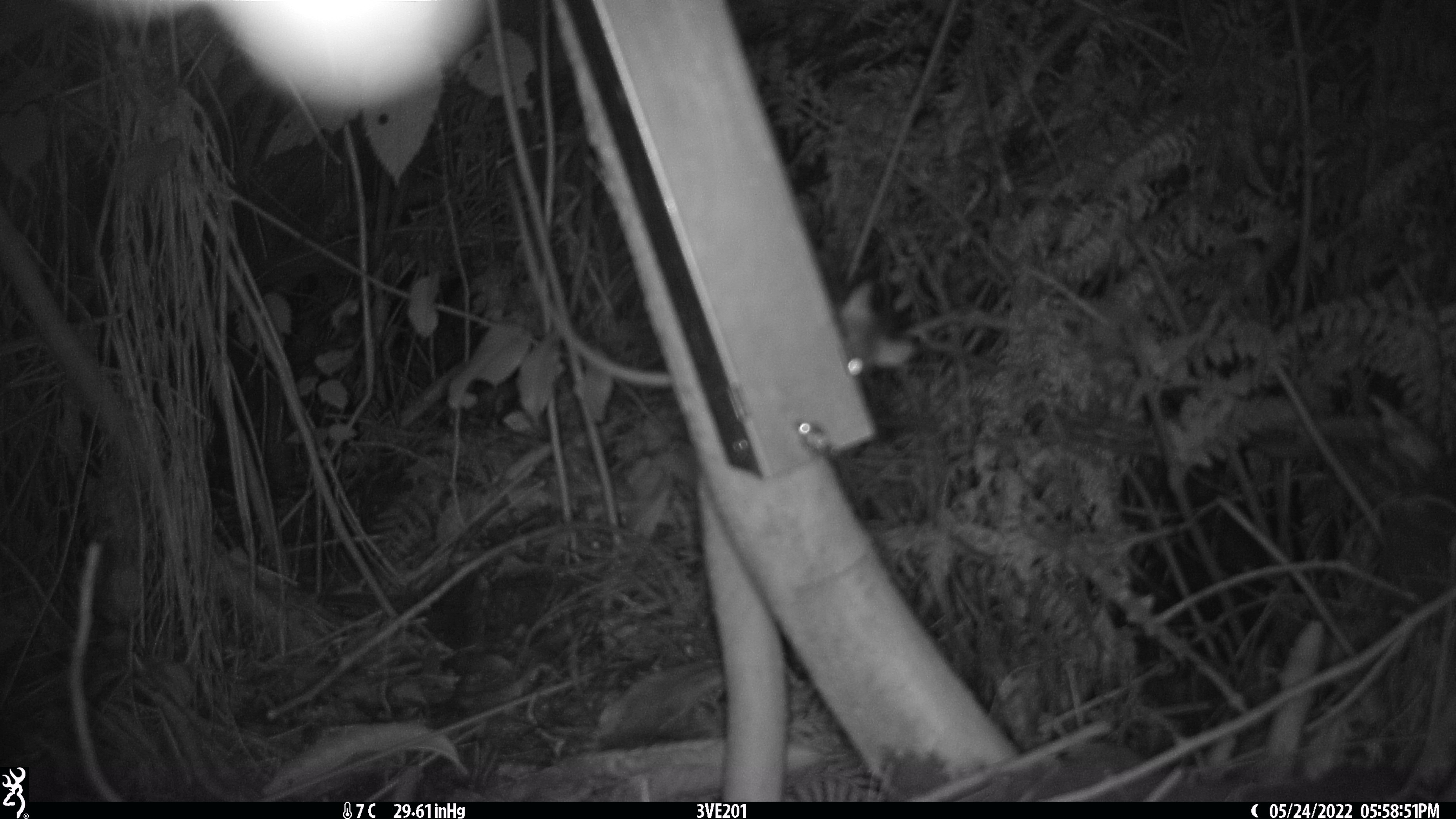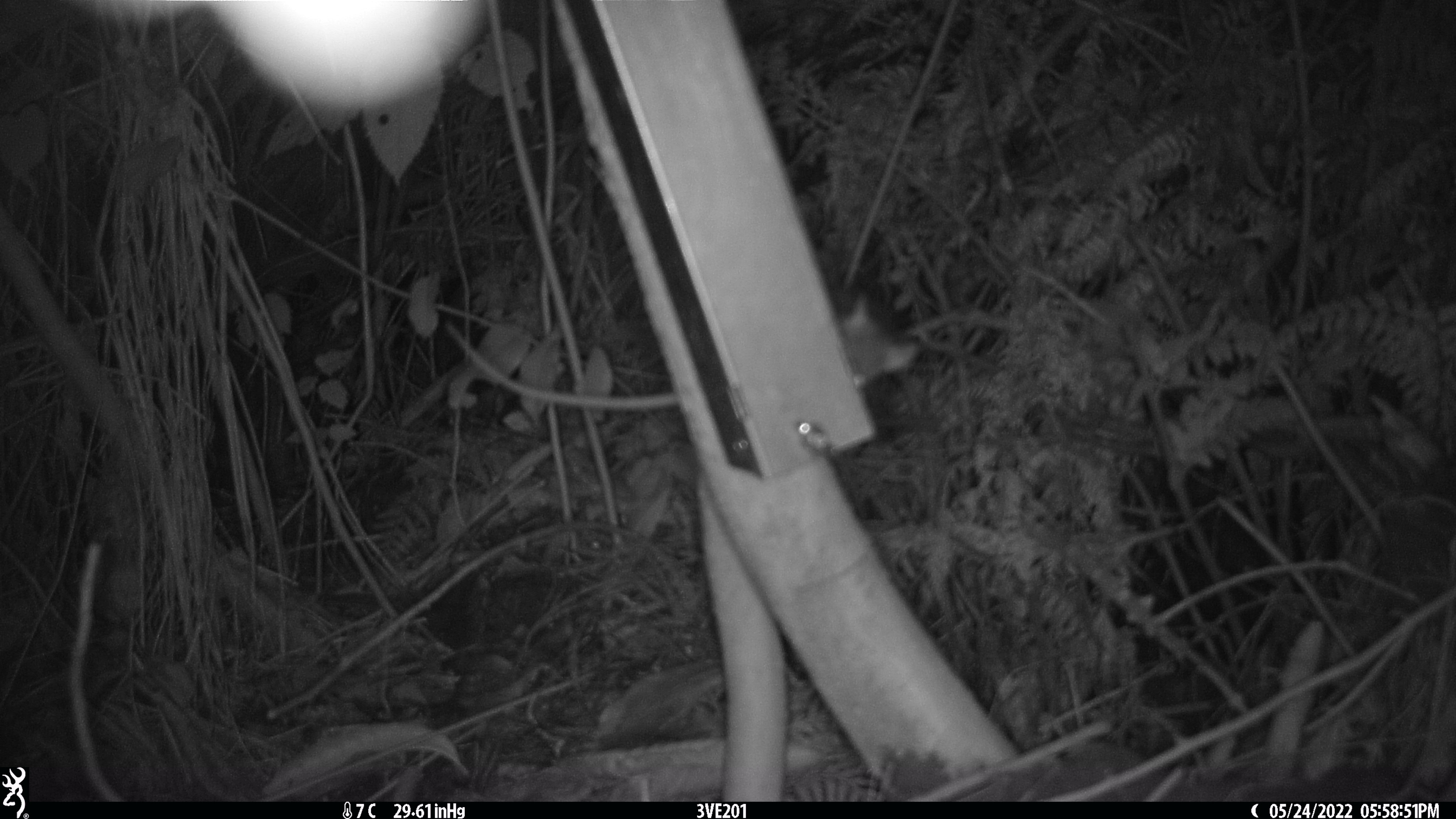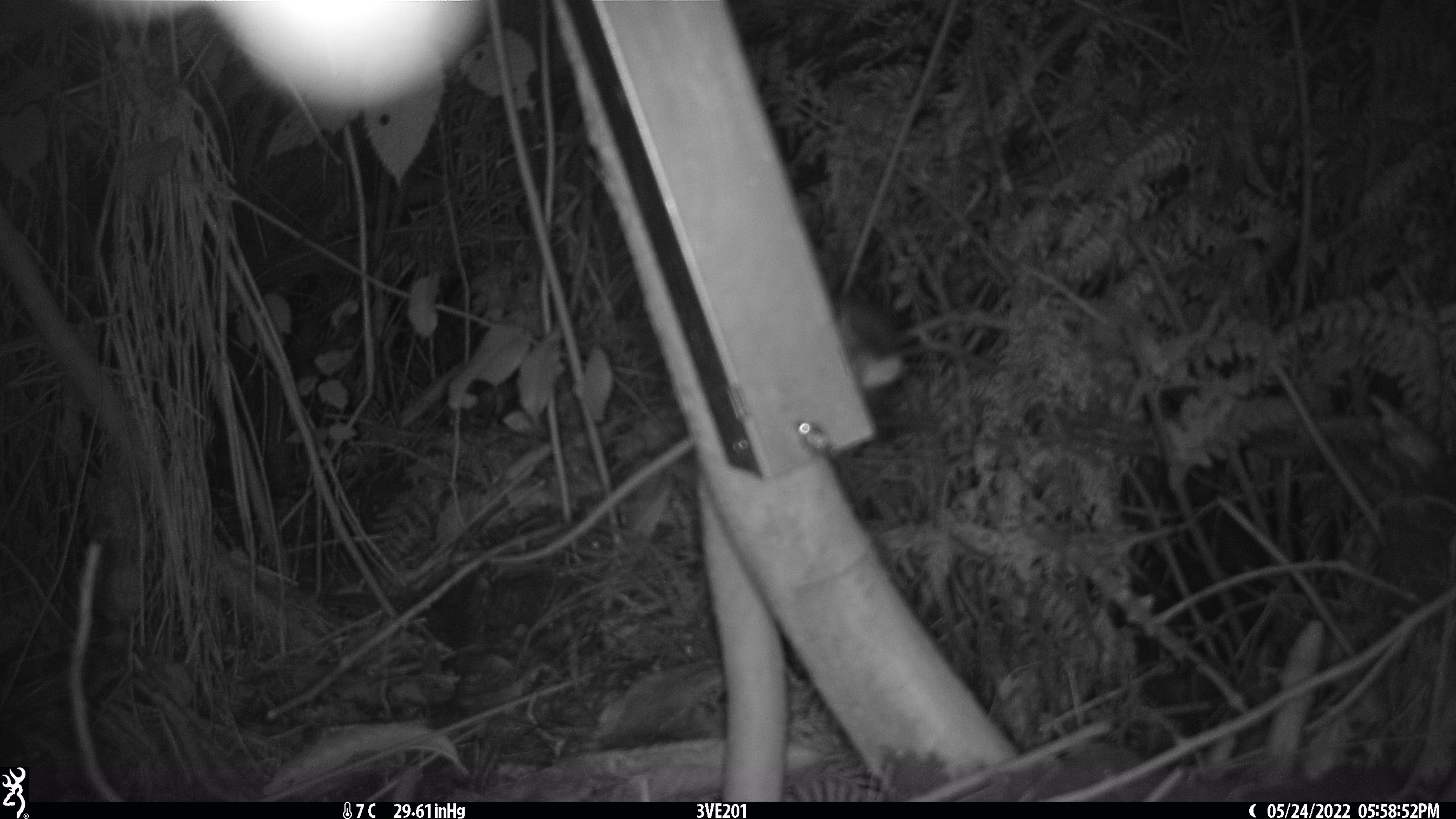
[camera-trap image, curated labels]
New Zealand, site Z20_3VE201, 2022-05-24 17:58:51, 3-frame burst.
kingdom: Animalia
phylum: Chordata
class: Mammalia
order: Rodentia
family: Muridae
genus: Rattus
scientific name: Rattus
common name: rat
Rat (Rattus).